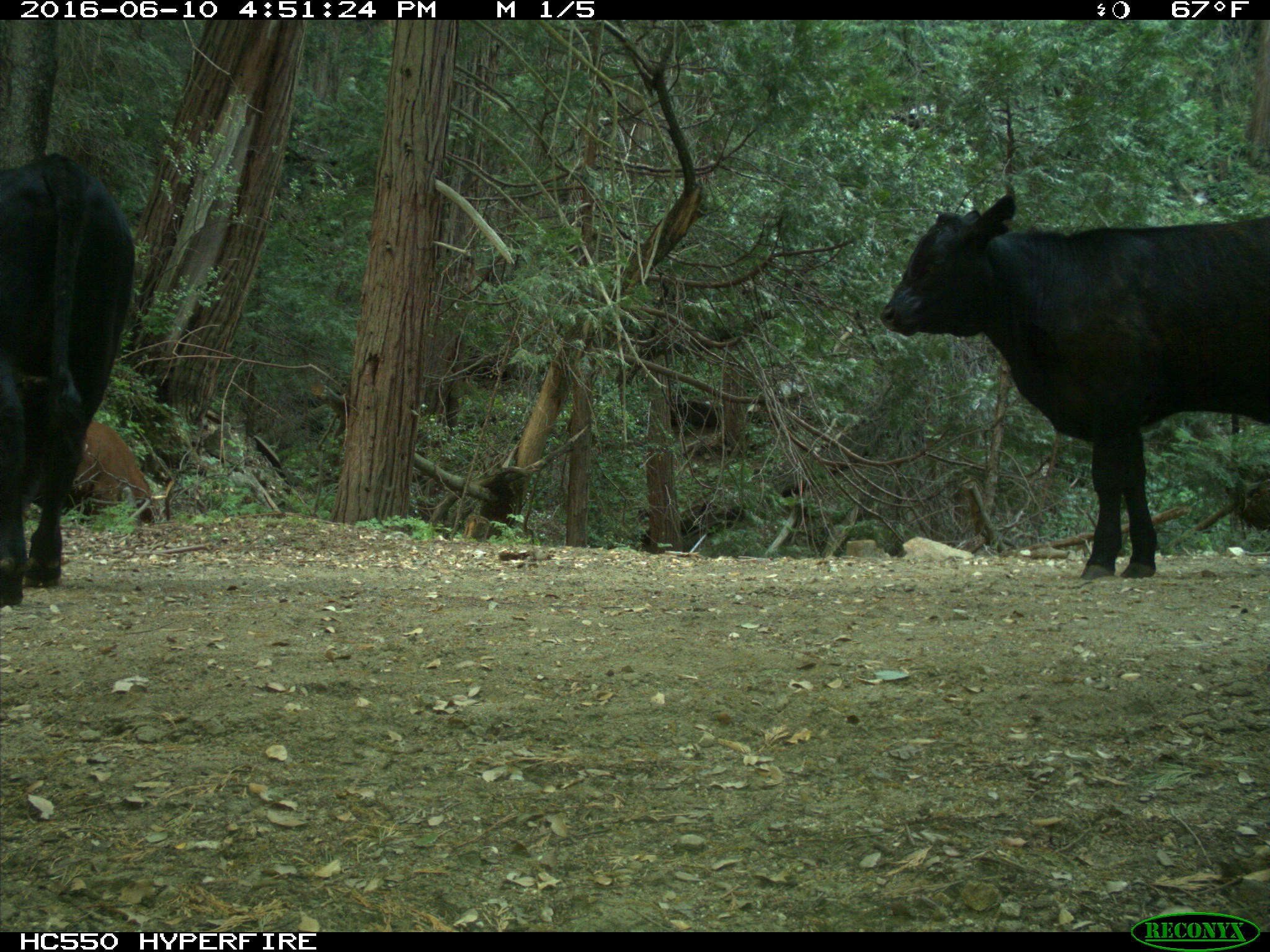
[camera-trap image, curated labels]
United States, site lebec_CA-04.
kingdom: Animalia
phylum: Chordata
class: Mammalia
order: Artiodactyla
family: Bovidae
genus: Bos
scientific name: Bos taurus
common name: domestic cow